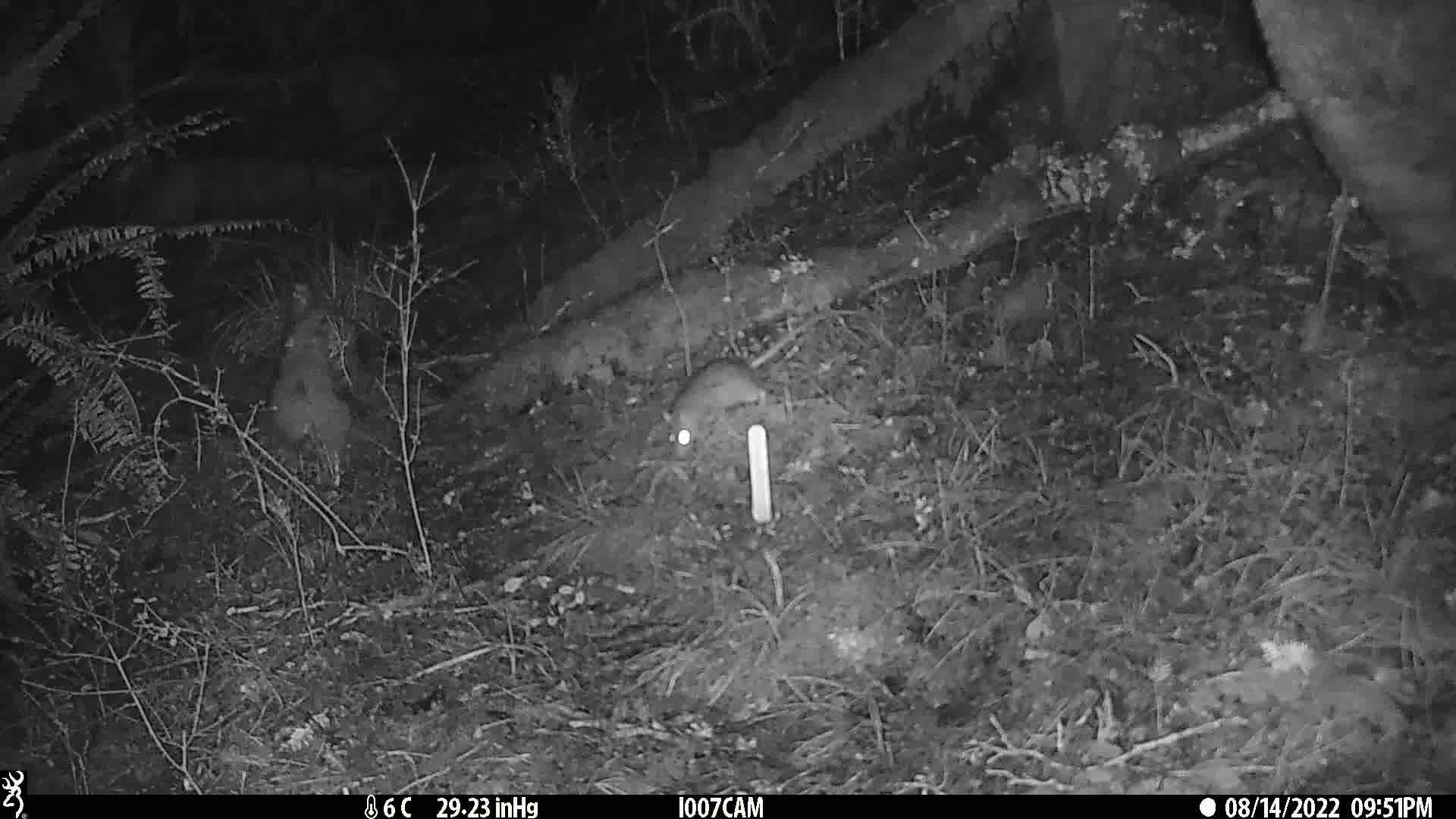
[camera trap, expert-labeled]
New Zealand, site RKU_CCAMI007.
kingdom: Animalia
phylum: Chordata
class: Mammalia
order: Rodentia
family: Muridae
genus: Rattus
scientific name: Rattus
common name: rat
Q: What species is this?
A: Rat (Rattus).